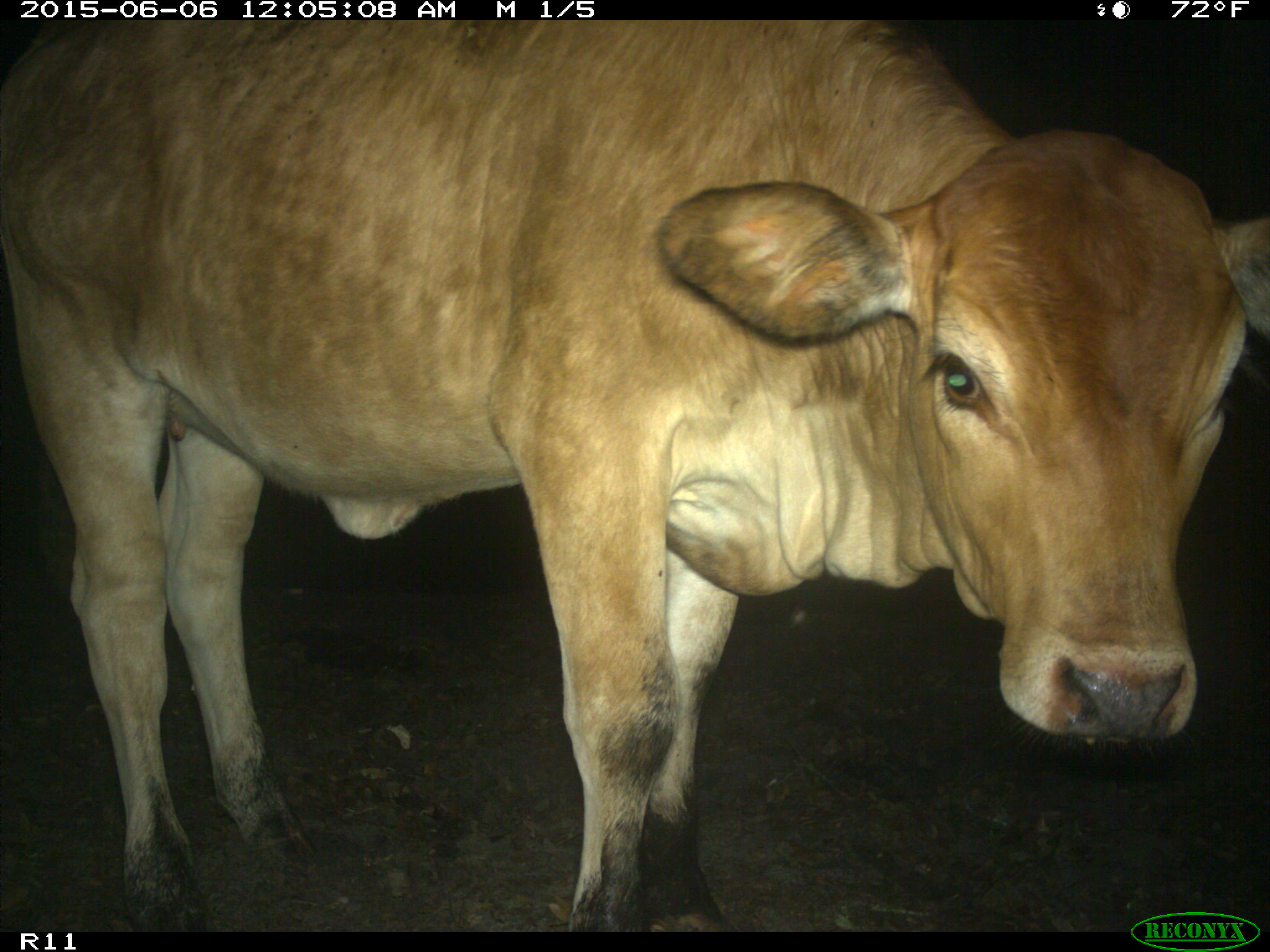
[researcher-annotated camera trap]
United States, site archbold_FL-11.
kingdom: Animalia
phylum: Chordata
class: Mammalia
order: Artiodactyla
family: Bovidae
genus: Bos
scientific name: Bos taurus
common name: domestic cow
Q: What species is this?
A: Bos taurus (domestic cow).